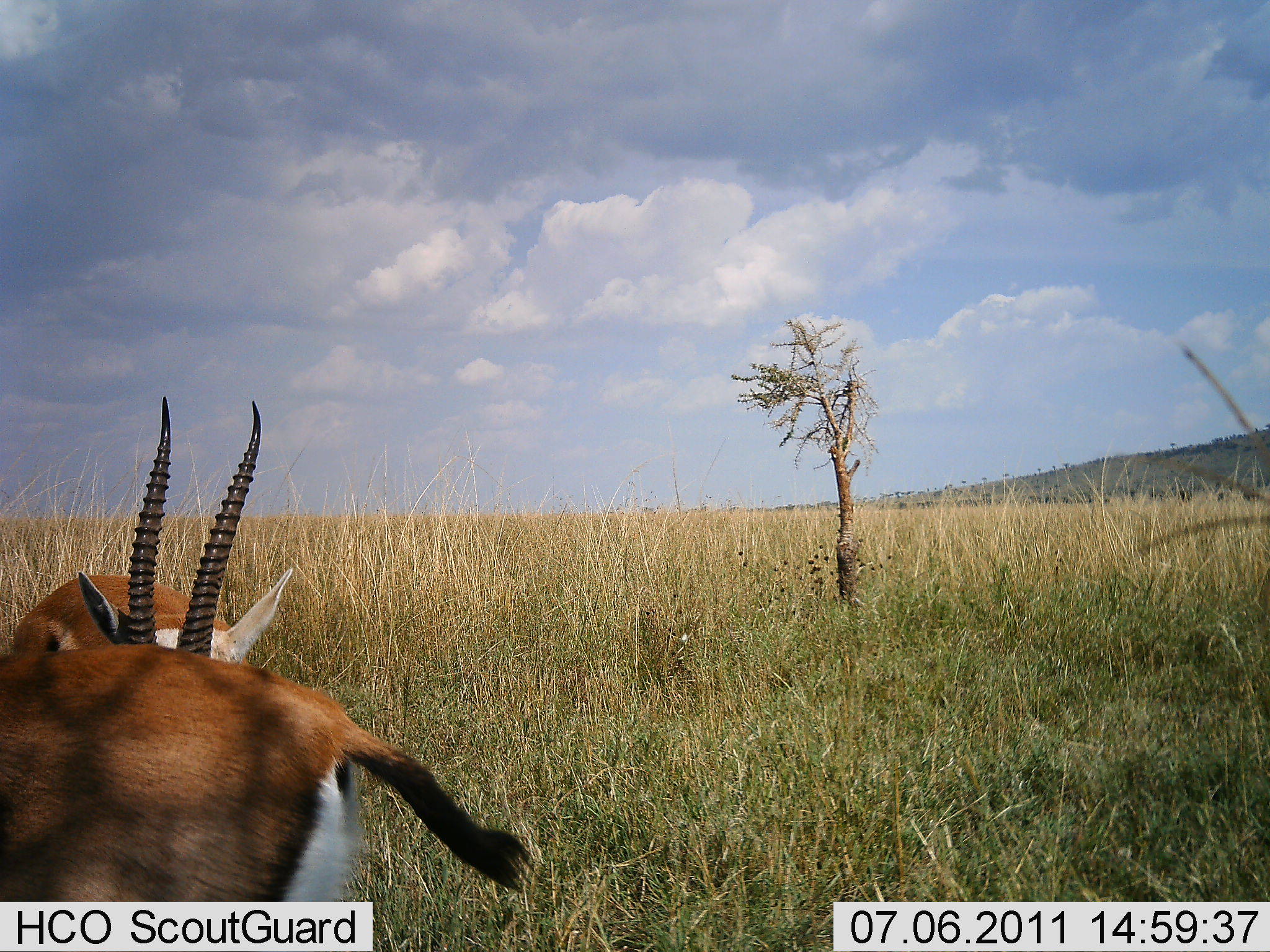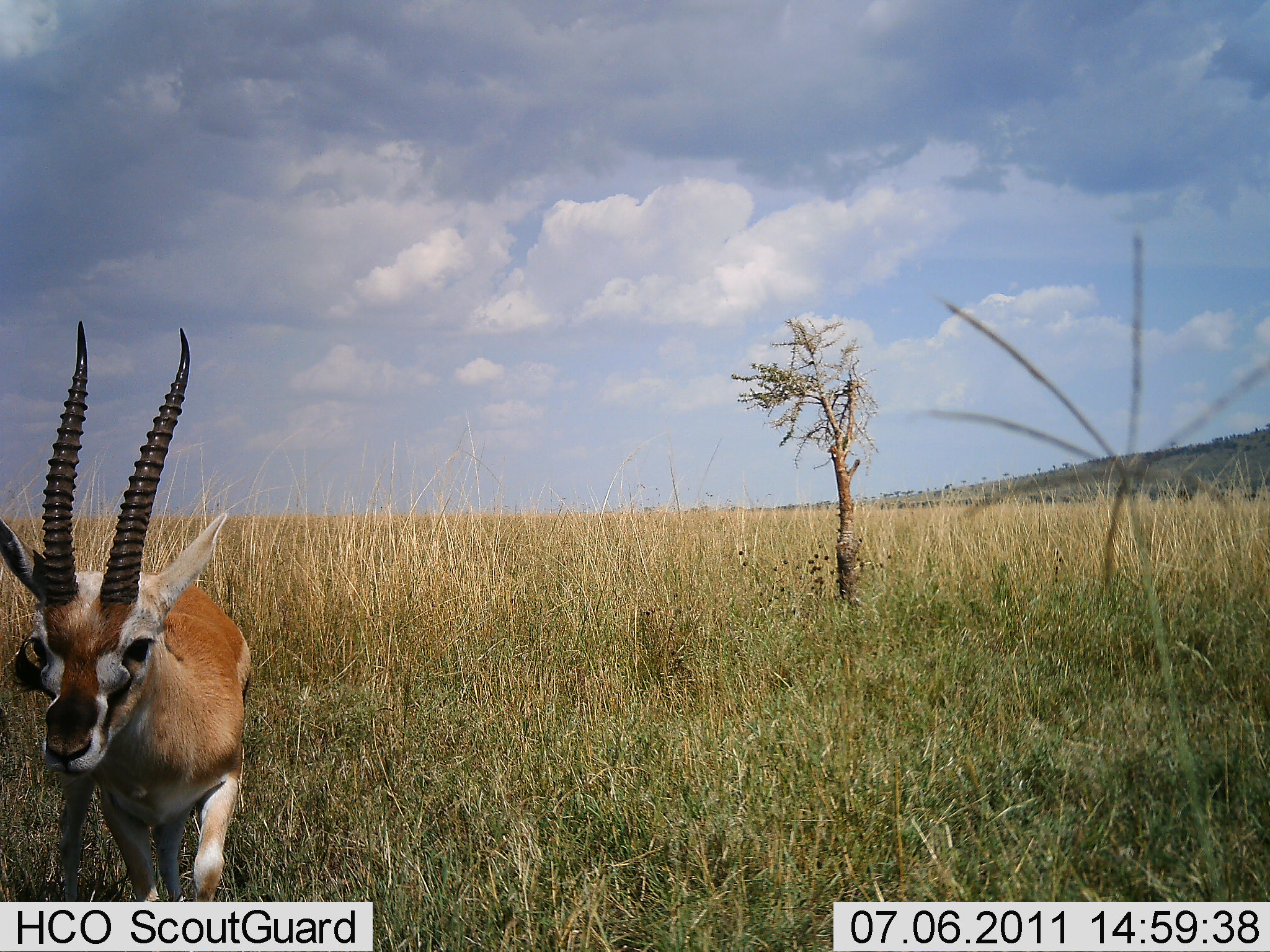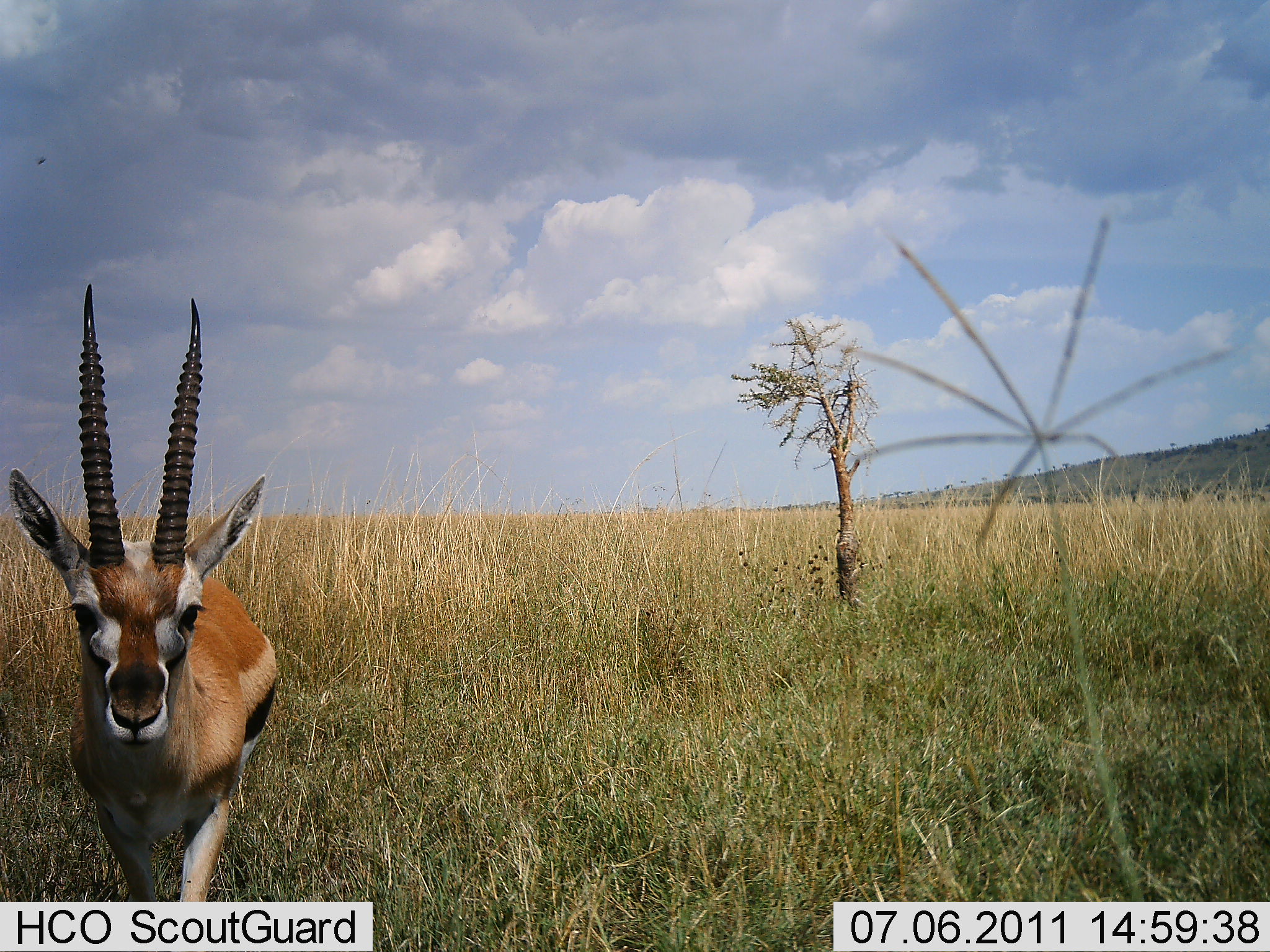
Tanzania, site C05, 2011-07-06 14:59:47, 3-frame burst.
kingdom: Animalia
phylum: Chordata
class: Mammalia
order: Artiodactyla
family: Bovidae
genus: Eudorcas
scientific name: Eudorcas thomsonii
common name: thomson's gazelle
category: gazellethomsons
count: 2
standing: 42%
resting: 0%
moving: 67%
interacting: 8%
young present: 0%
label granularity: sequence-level